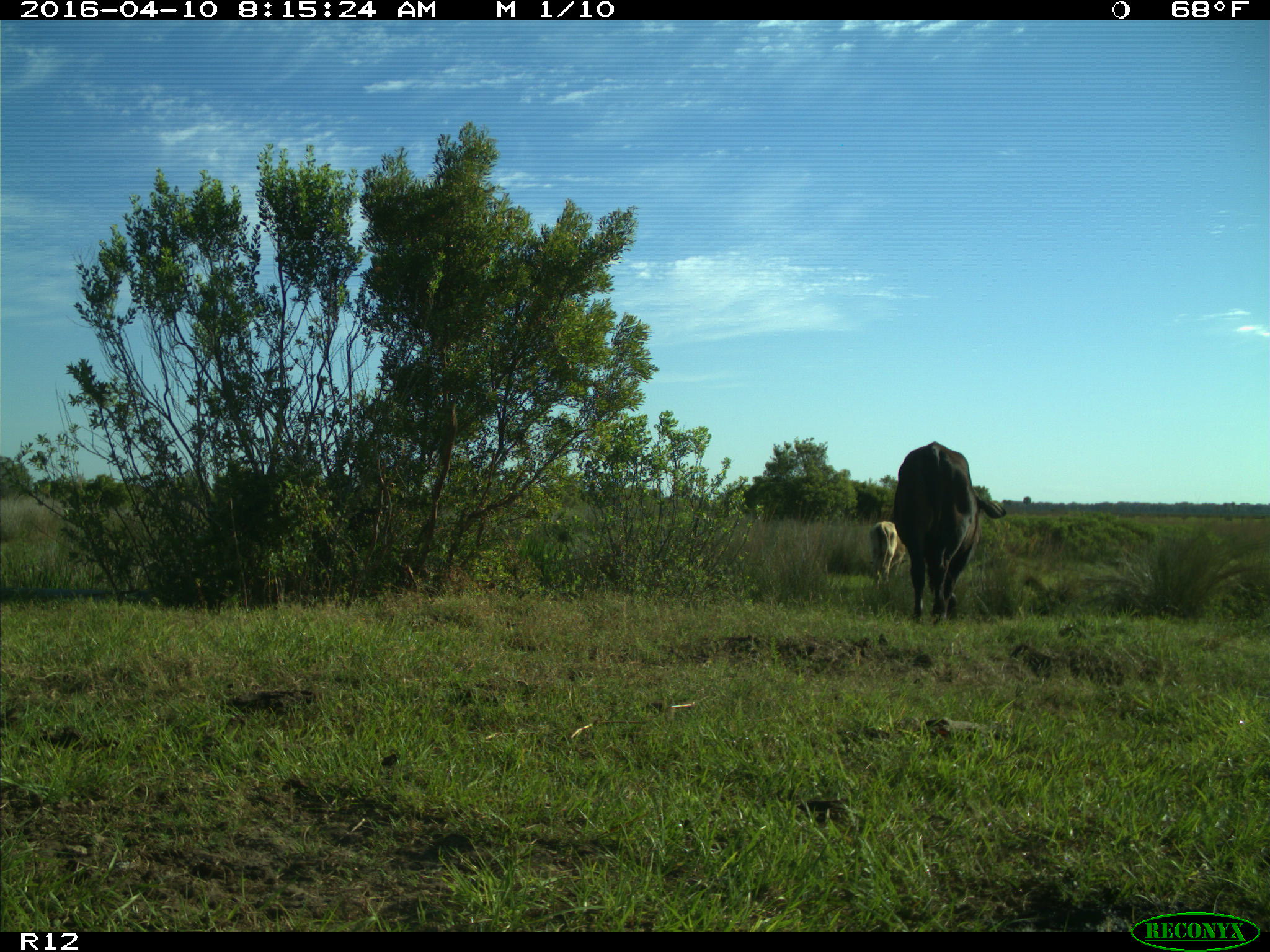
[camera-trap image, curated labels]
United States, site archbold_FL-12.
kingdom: Animalia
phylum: Chordata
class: Mammalia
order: Artiodactyla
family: Bovidae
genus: Bos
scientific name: Bos taurus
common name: domestic cow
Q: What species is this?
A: Bos taurus (domestic cow).